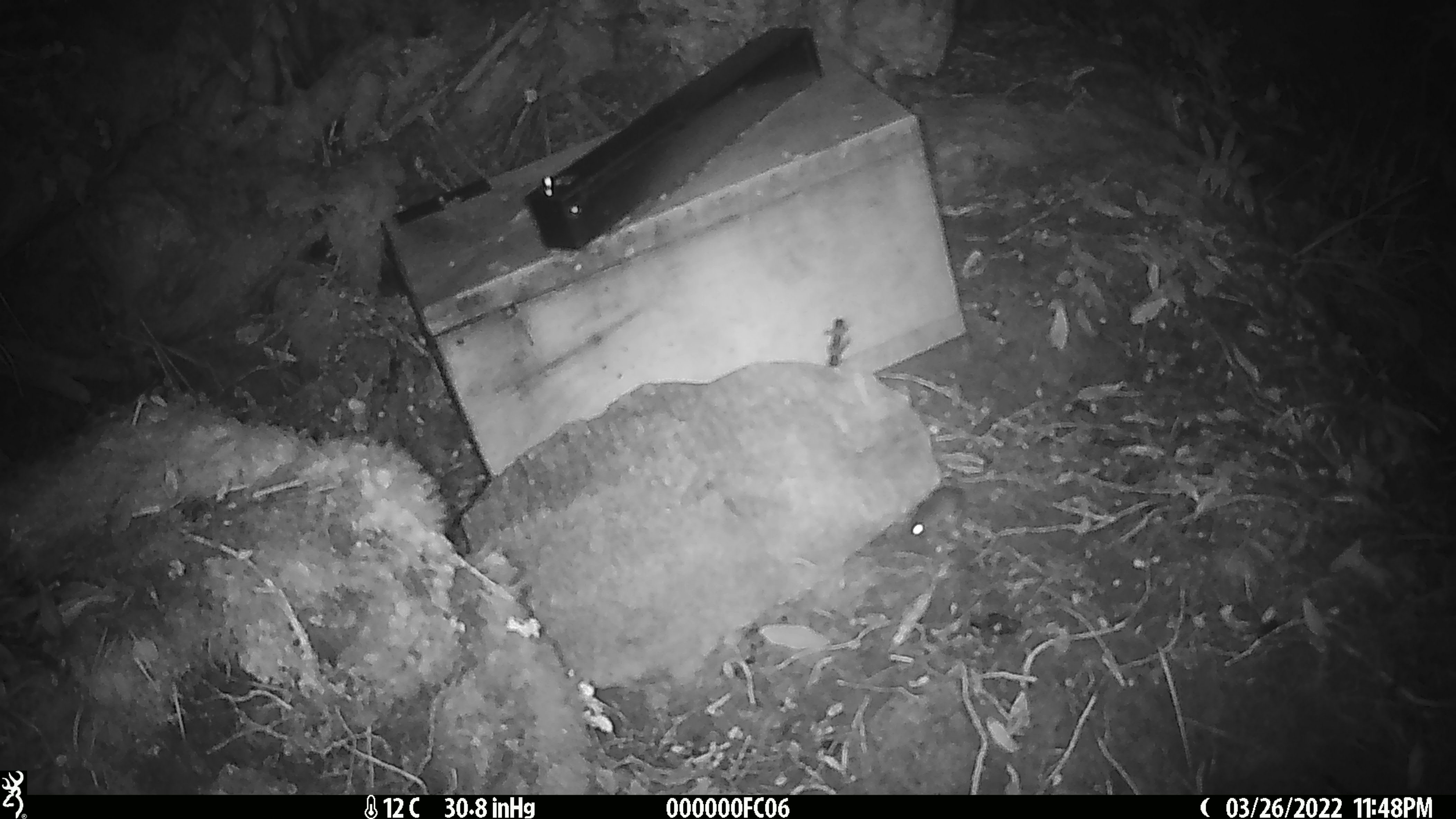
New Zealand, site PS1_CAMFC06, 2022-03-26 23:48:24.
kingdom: Animalia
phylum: Chordata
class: Mammalia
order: Rodentia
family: Muridae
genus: Mus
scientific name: Mus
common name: mouse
Mouse (Mus).